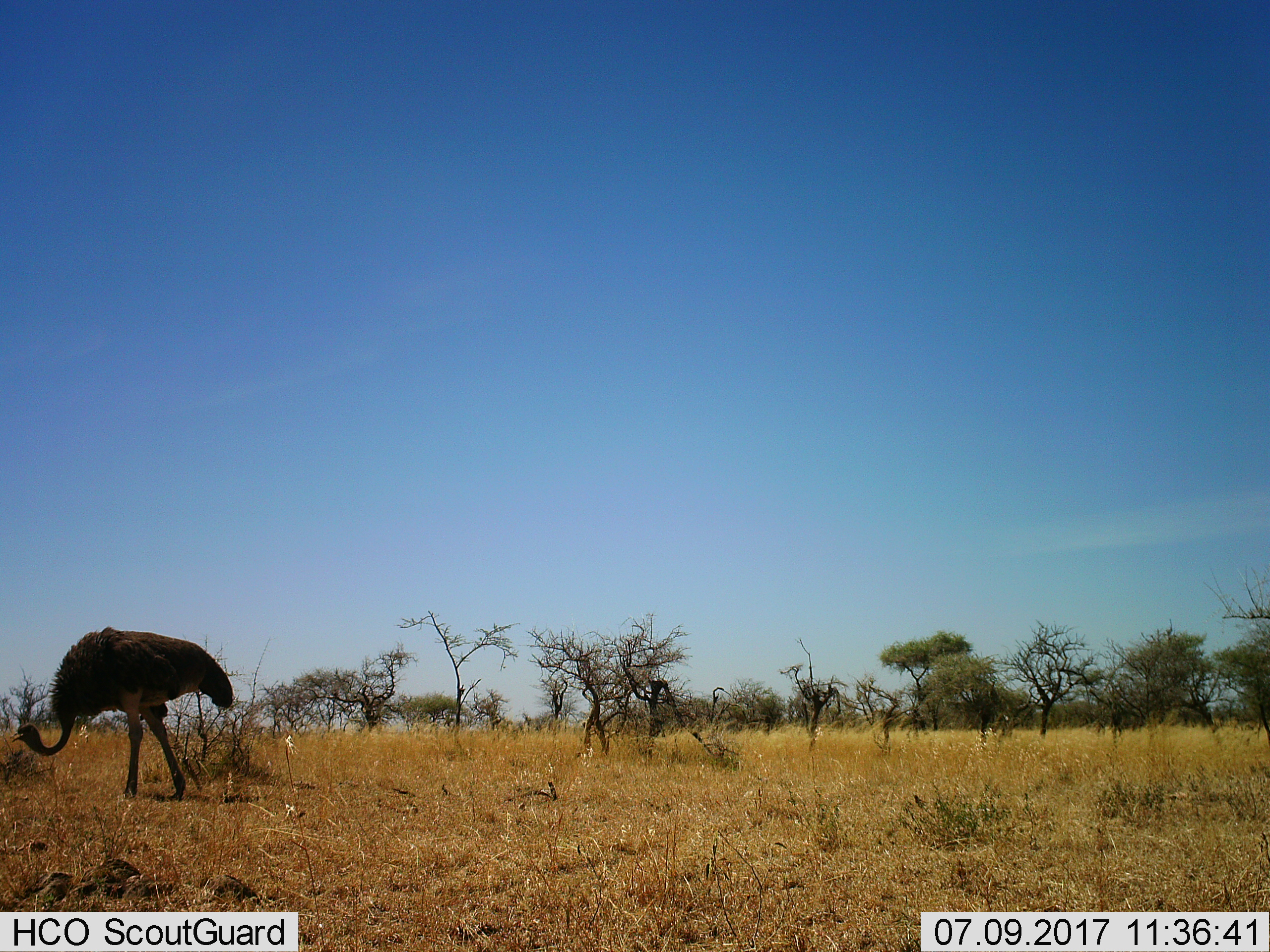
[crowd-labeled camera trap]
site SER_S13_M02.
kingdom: Animalia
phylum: Chordata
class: Aves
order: Struthioniformes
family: Struthionidae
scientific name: Struthionidae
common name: ostrich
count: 1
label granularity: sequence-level